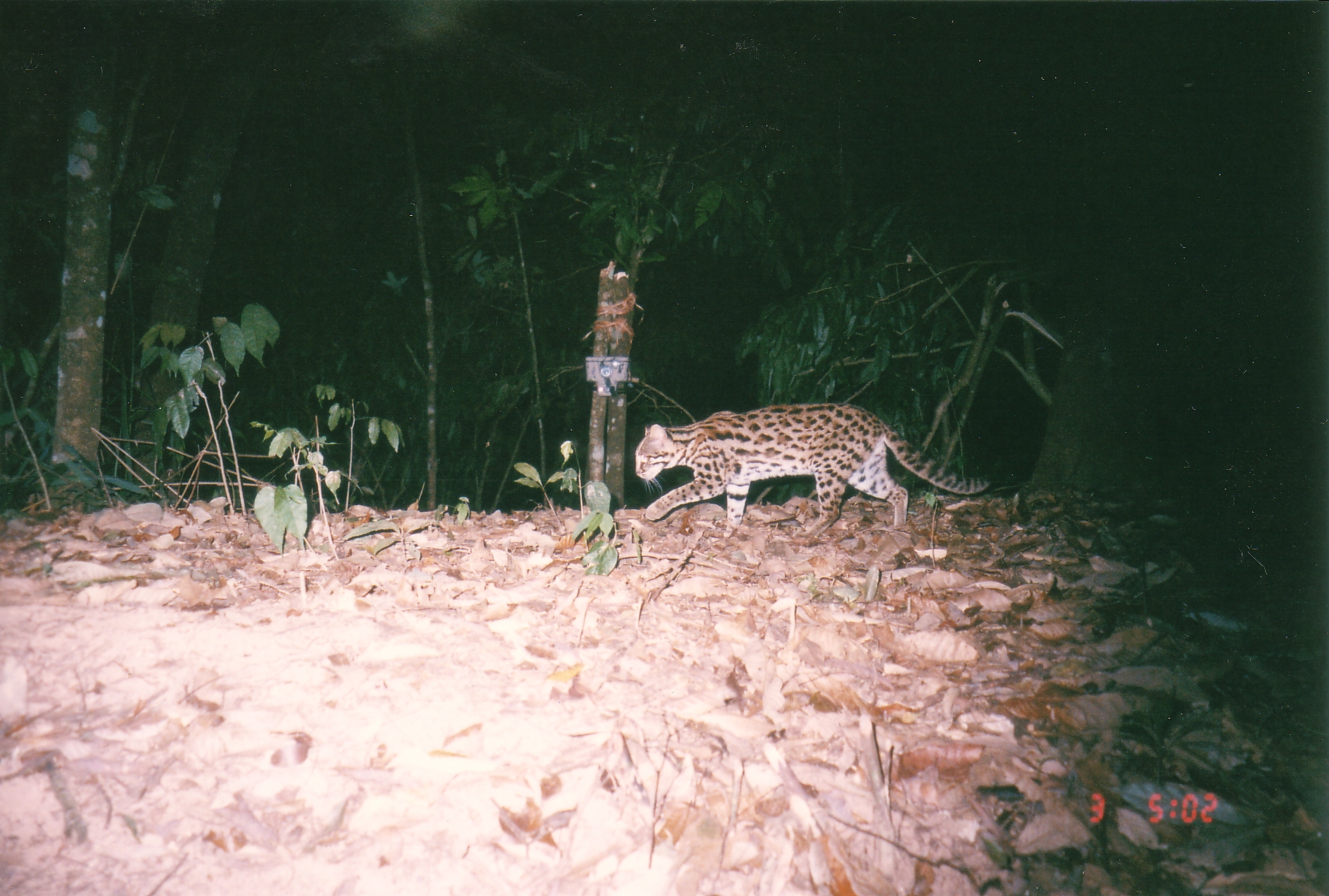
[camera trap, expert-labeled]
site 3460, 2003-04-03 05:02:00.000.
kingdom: Animalia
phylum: Chordata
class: Mammalia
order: Carnivora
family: Felidae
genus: Prionailurus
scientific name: Prionailurus bengalensis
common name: mainland leopard cat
Prionailurus bengalensis (mainland leopard cat), count 1.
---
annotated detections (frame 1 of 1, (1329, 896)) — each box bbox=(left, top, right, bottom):
prionailurus bengalensis: bbox=(634, 403, 991, 539)